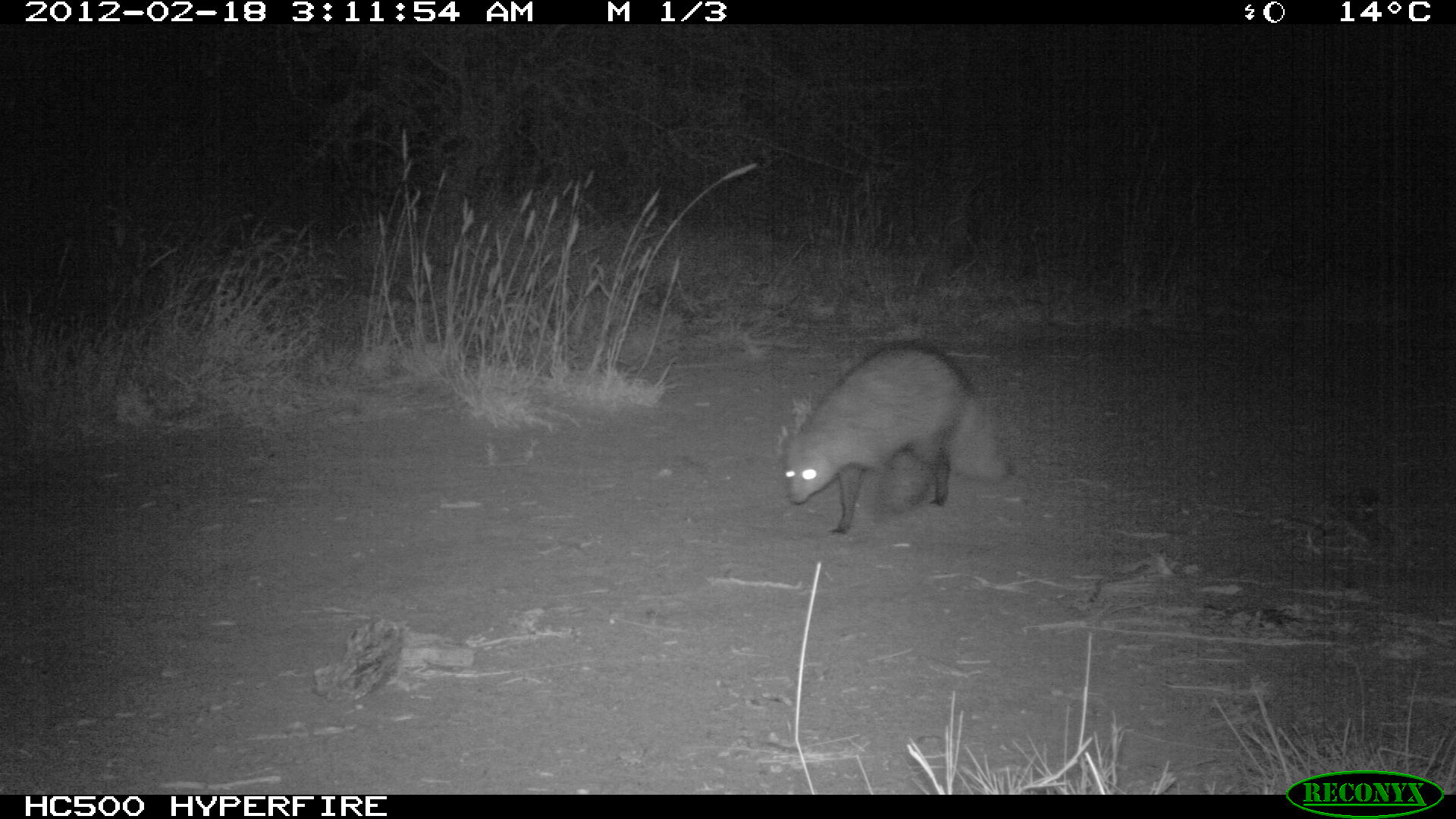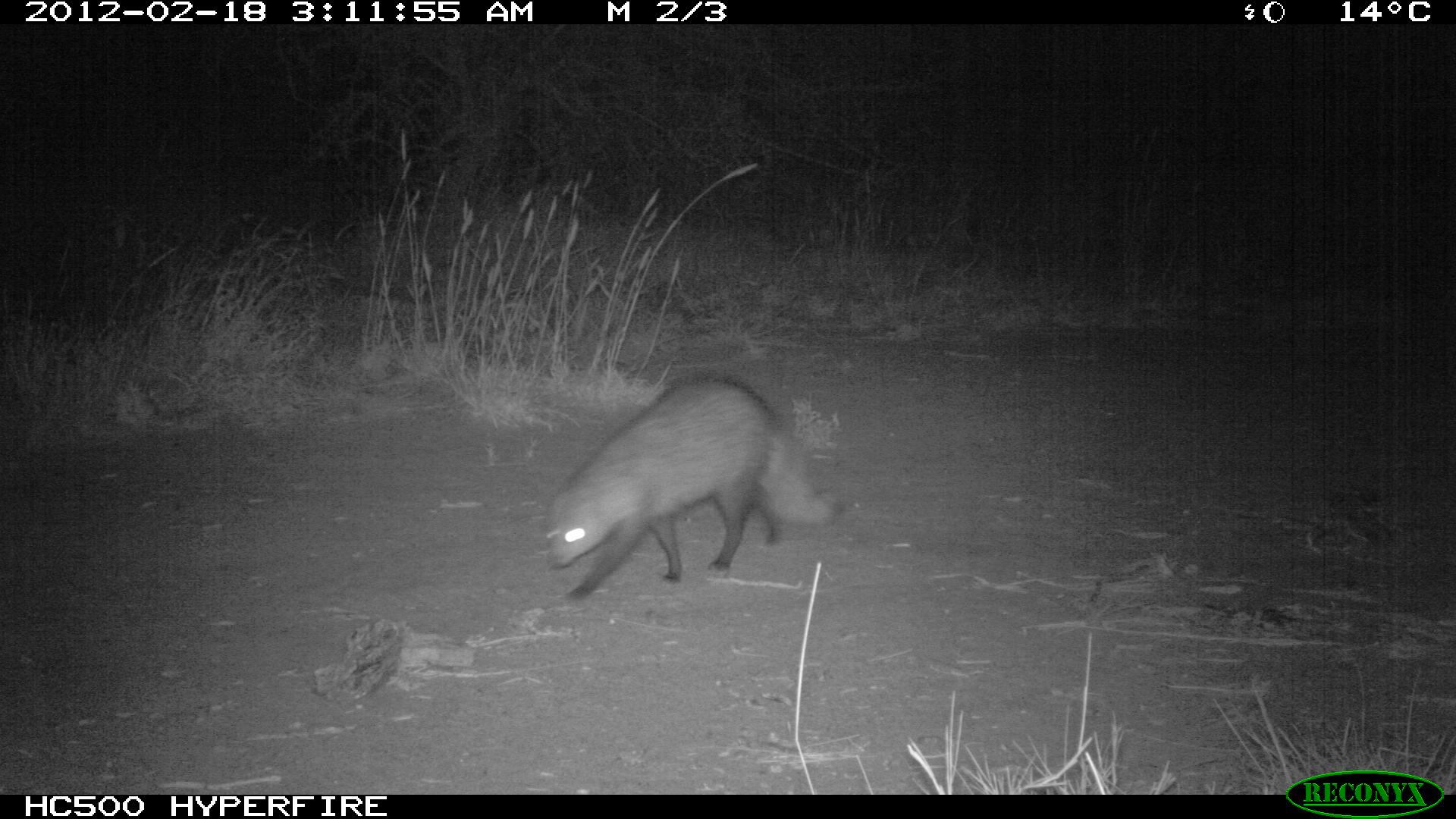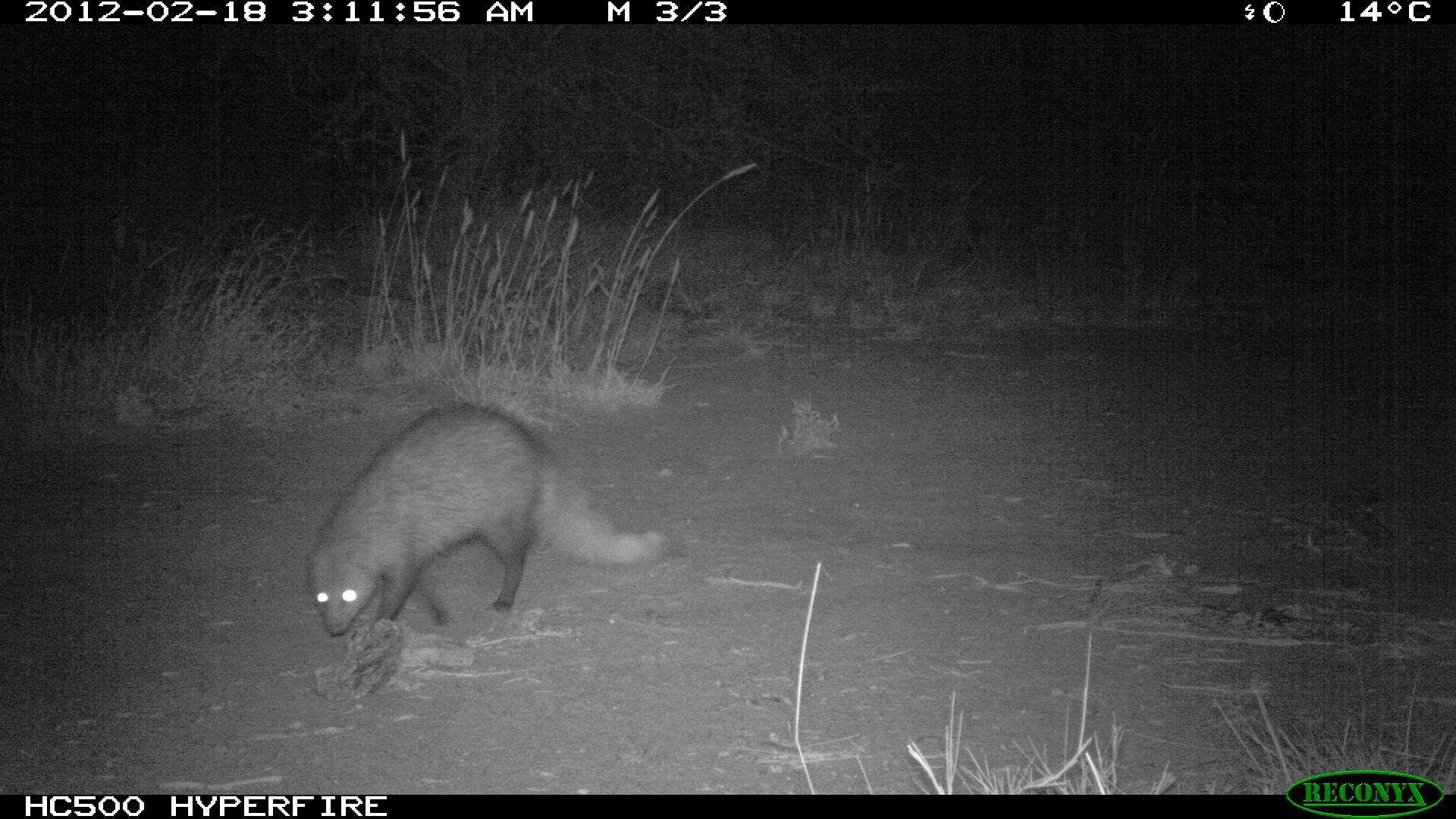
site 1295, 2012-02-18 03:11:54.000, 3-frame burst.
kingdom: Animalia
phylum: Chordata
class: Mammalia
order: Carnivora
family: Herpestidae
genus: Ichneumia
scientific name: Ichneumia albicauda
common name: white-tailed mongoose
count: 1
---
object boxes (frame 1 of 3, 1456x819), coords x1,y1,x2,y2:
ichneumia albicauda: 782,339,1007,534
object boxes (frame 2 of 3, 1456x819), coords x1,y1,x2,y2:
ichneumia albicauda: 544,373,833,608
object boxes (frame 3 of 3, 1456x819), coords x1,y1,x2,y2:
ichneumia albicauda: 304,402,671,637